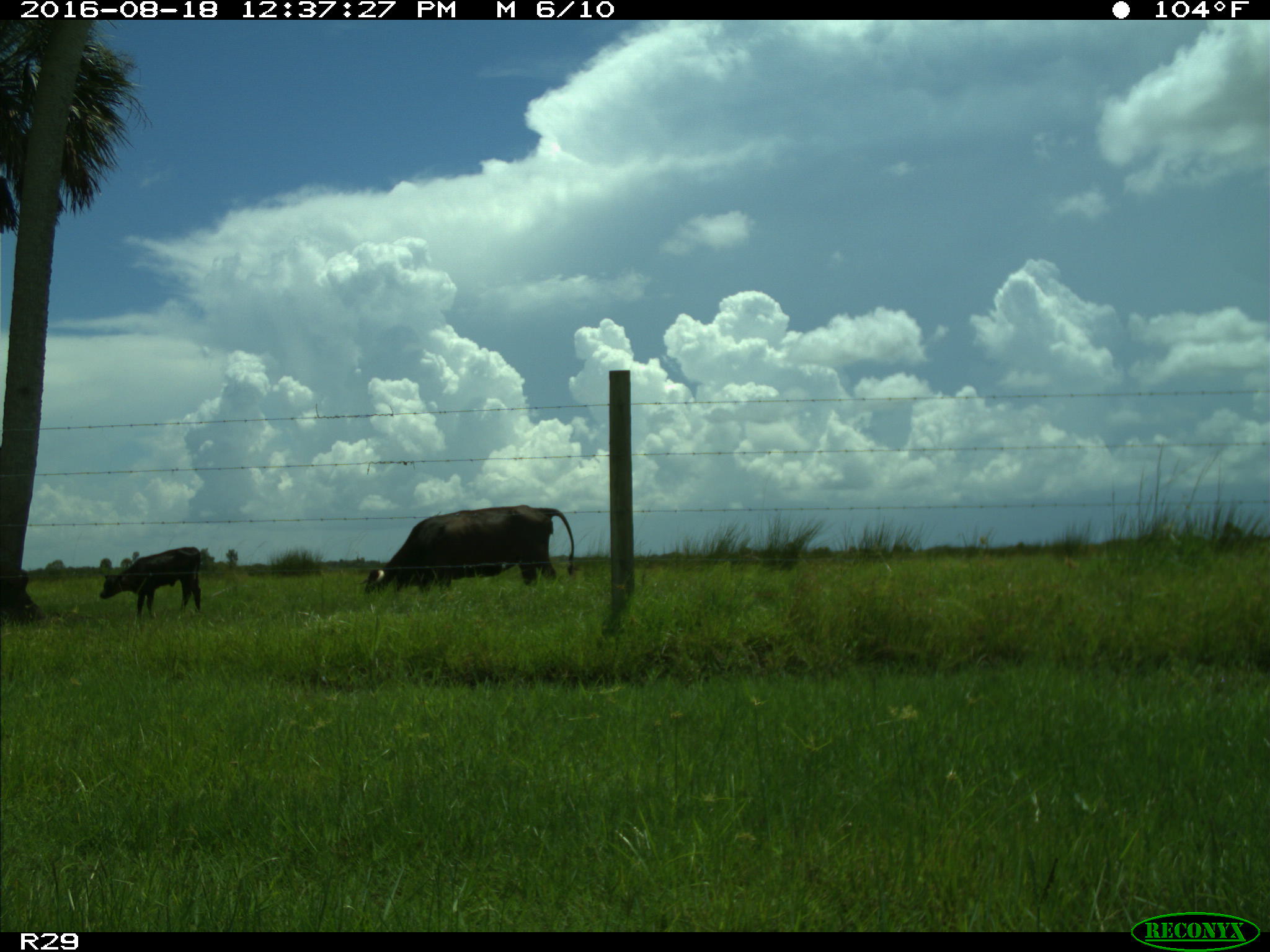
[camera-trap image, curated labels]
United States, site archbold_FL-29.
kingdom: Animalia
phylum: Chordata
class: Mammalia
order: Artiodactyla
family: Bovidae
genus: Bos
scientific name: Bos taurus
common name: domestic cow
Bos taurus (domestic cow).